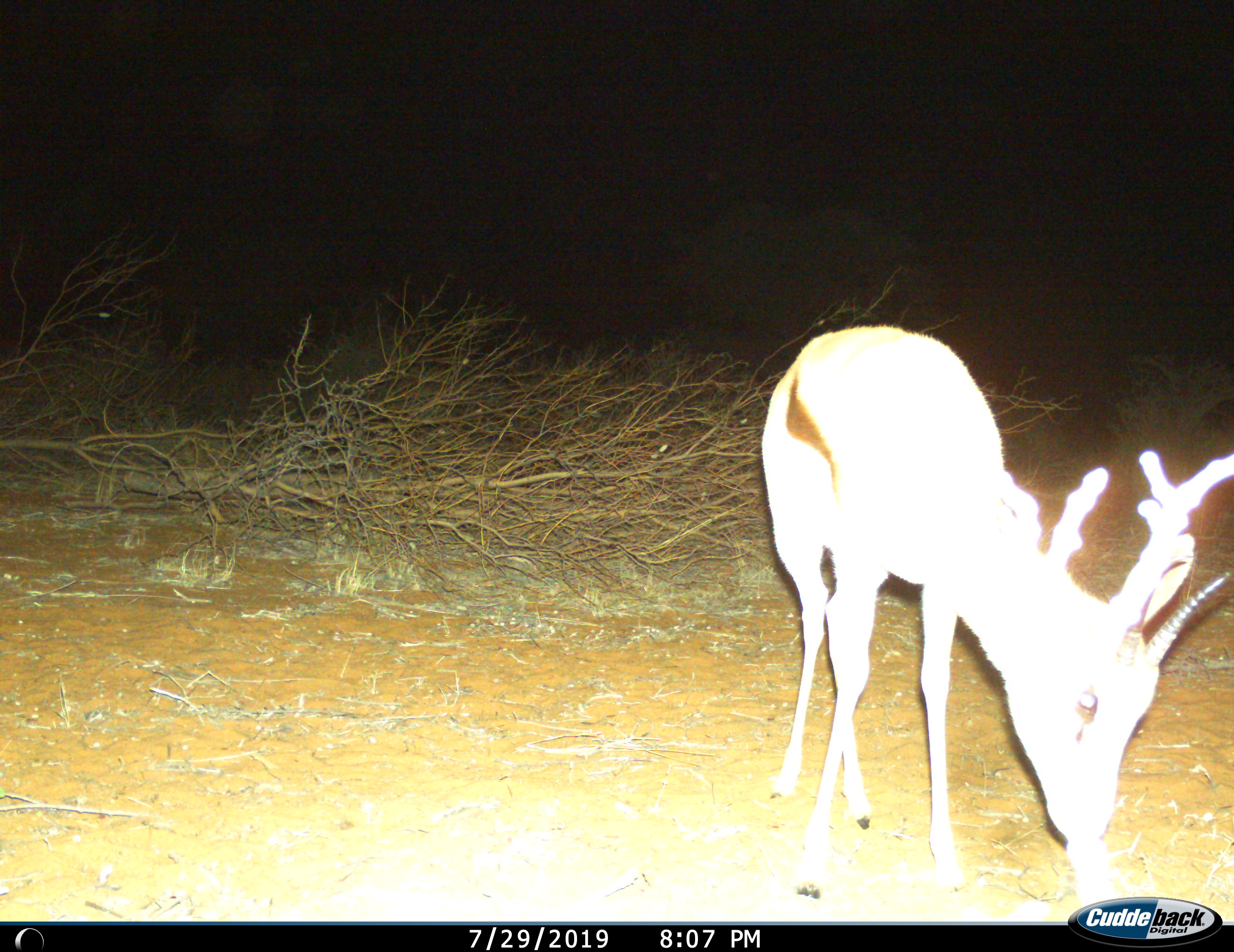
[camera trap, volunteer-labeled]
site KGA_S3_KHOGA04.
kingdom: Animalia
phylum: Chordata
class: Mammalia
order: Artiodactyla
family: Bovidae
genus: Antidorcas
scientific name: Antidorcas marsupialis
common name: springbok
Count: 1.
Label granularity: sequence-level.